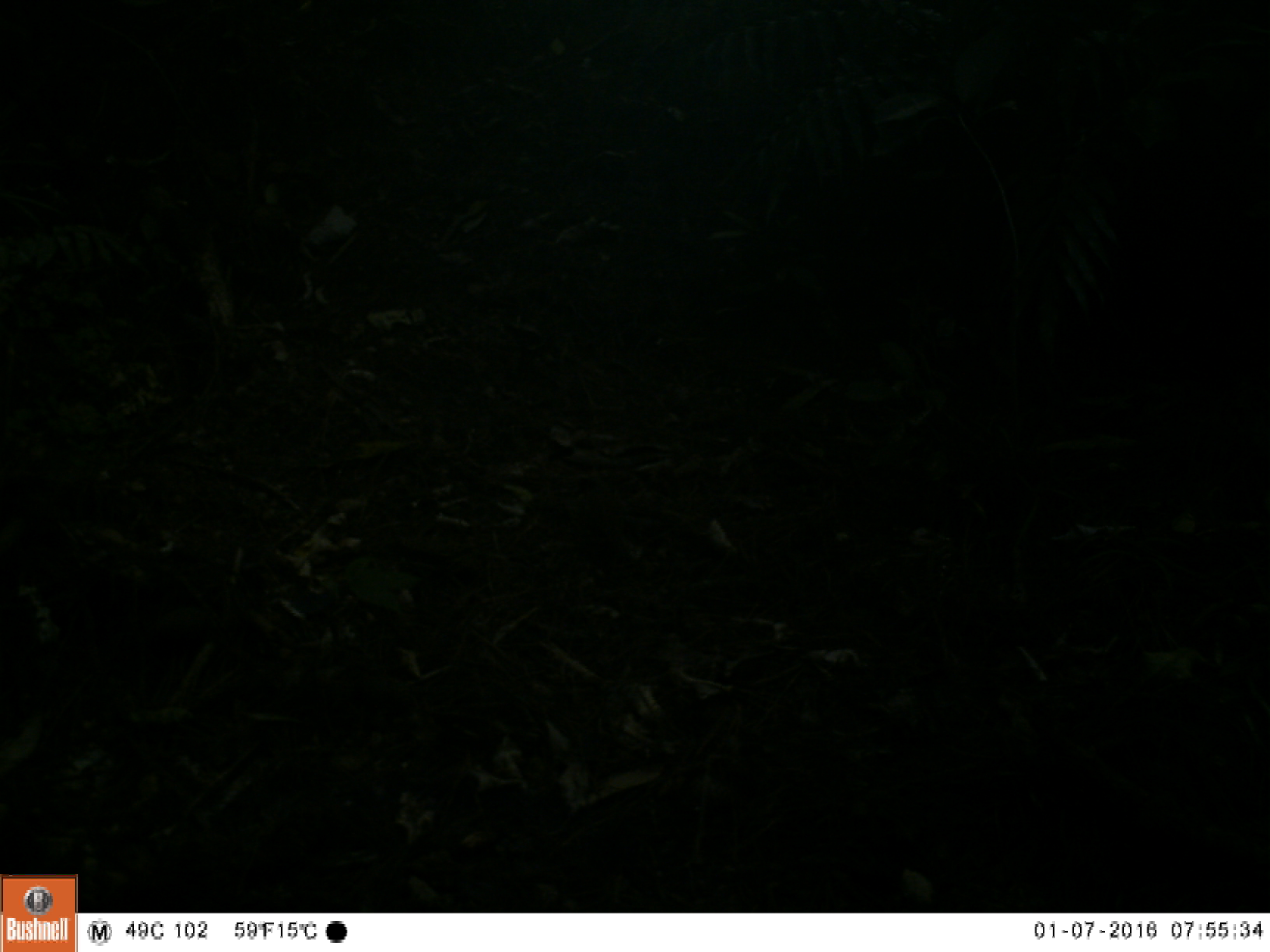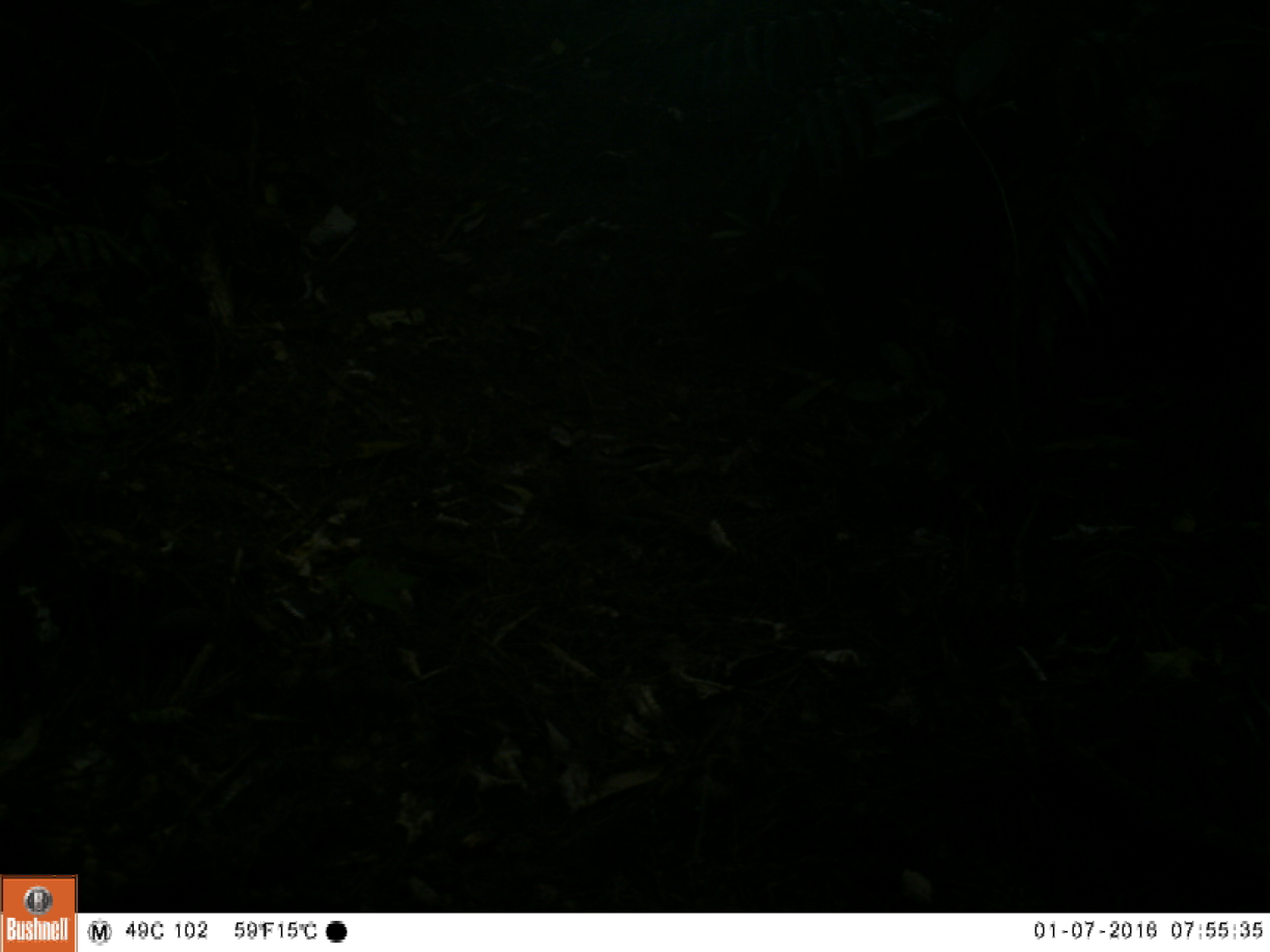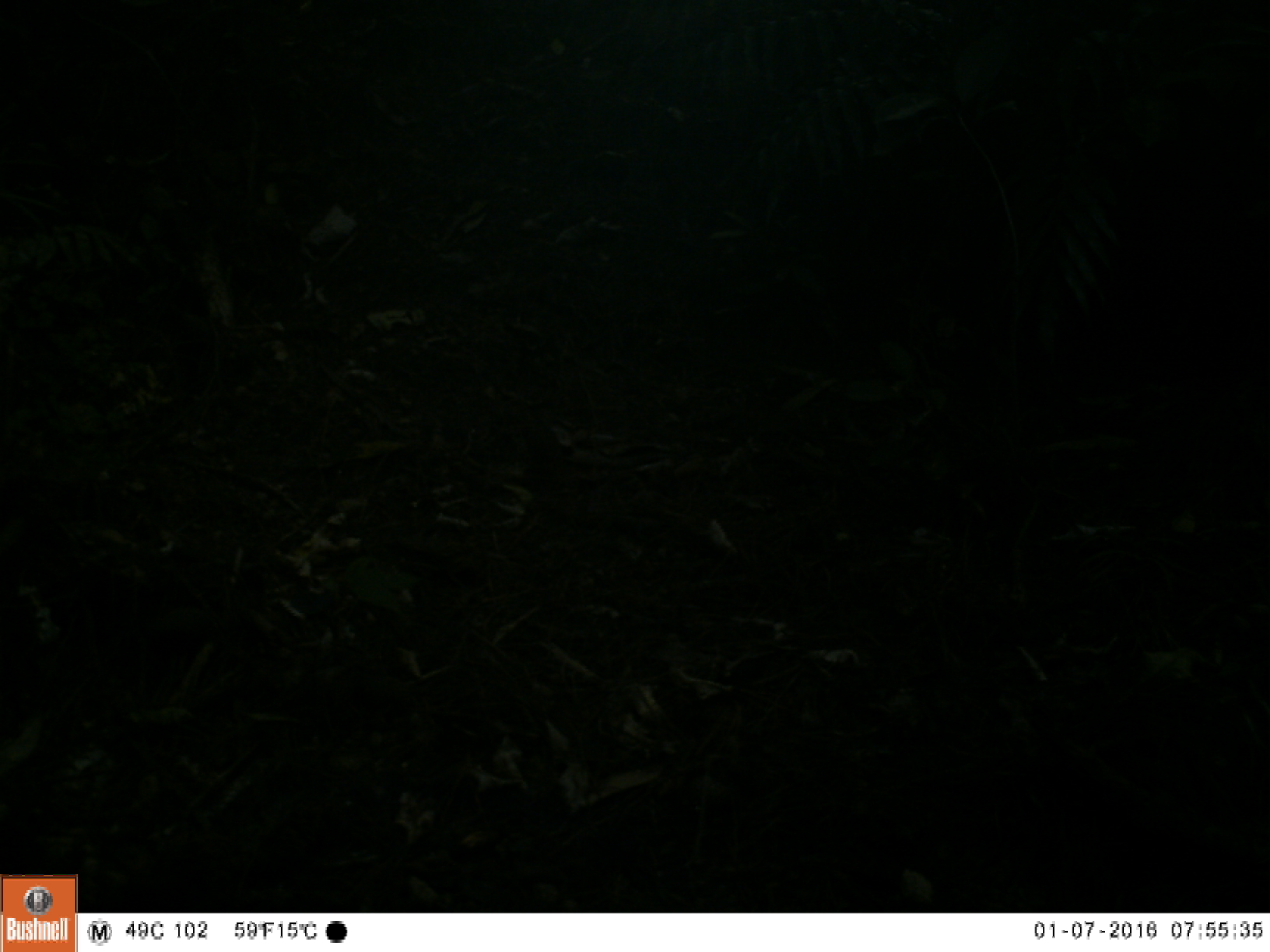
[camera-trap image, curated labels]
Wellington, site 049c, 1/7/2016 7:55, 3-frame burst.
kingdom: Animalia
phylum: Chordata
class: Aves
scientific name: Aves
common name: bird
Bird (Aves).